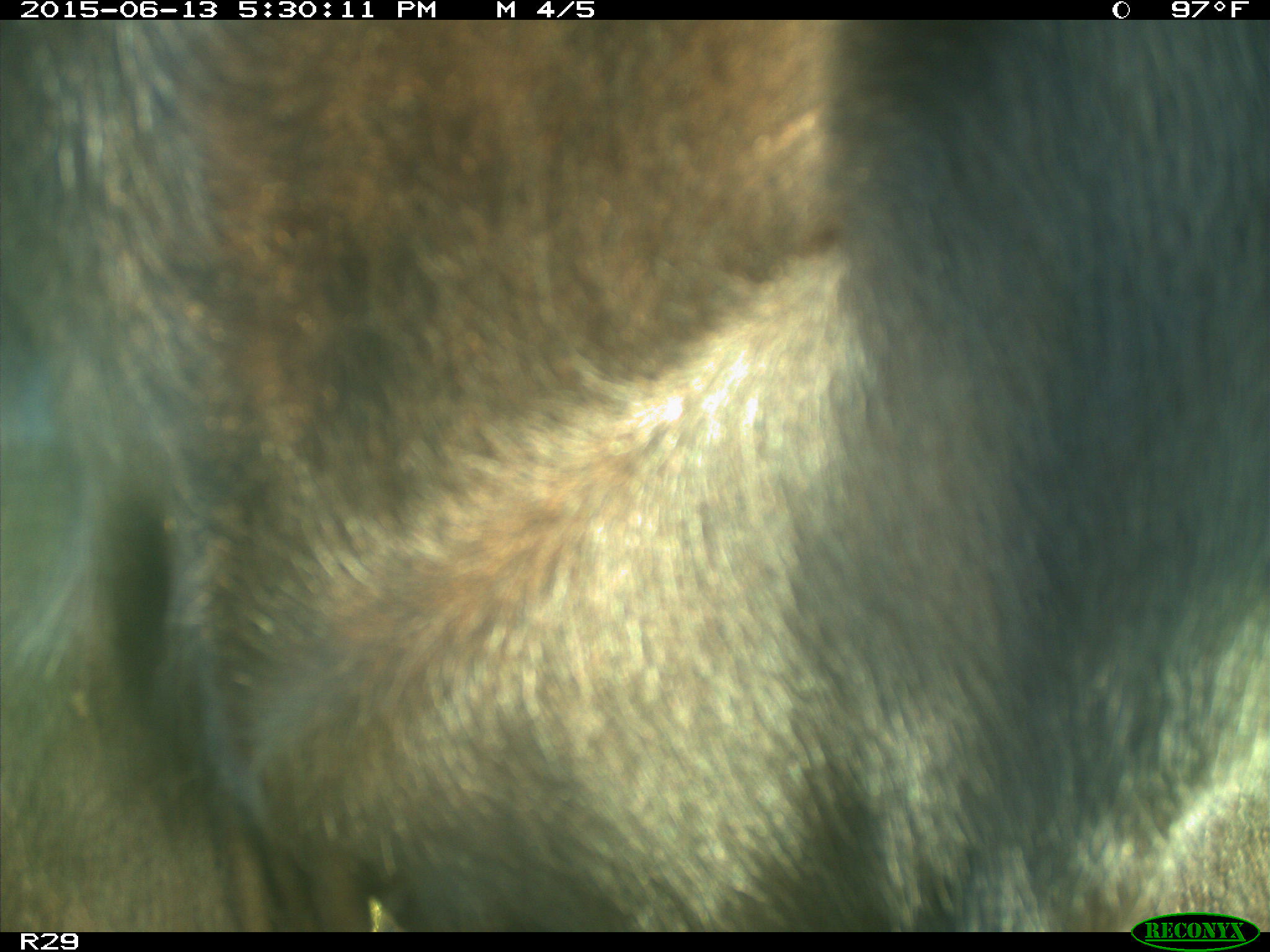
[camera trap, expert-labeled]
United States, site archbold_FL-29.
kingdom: Animalia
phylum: Chordata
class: Mammalia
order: Artiodactyla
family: Bovidae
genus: Bos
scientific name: Bos taurus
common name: domestic cow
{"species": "Bos taurus (domestic cow)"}